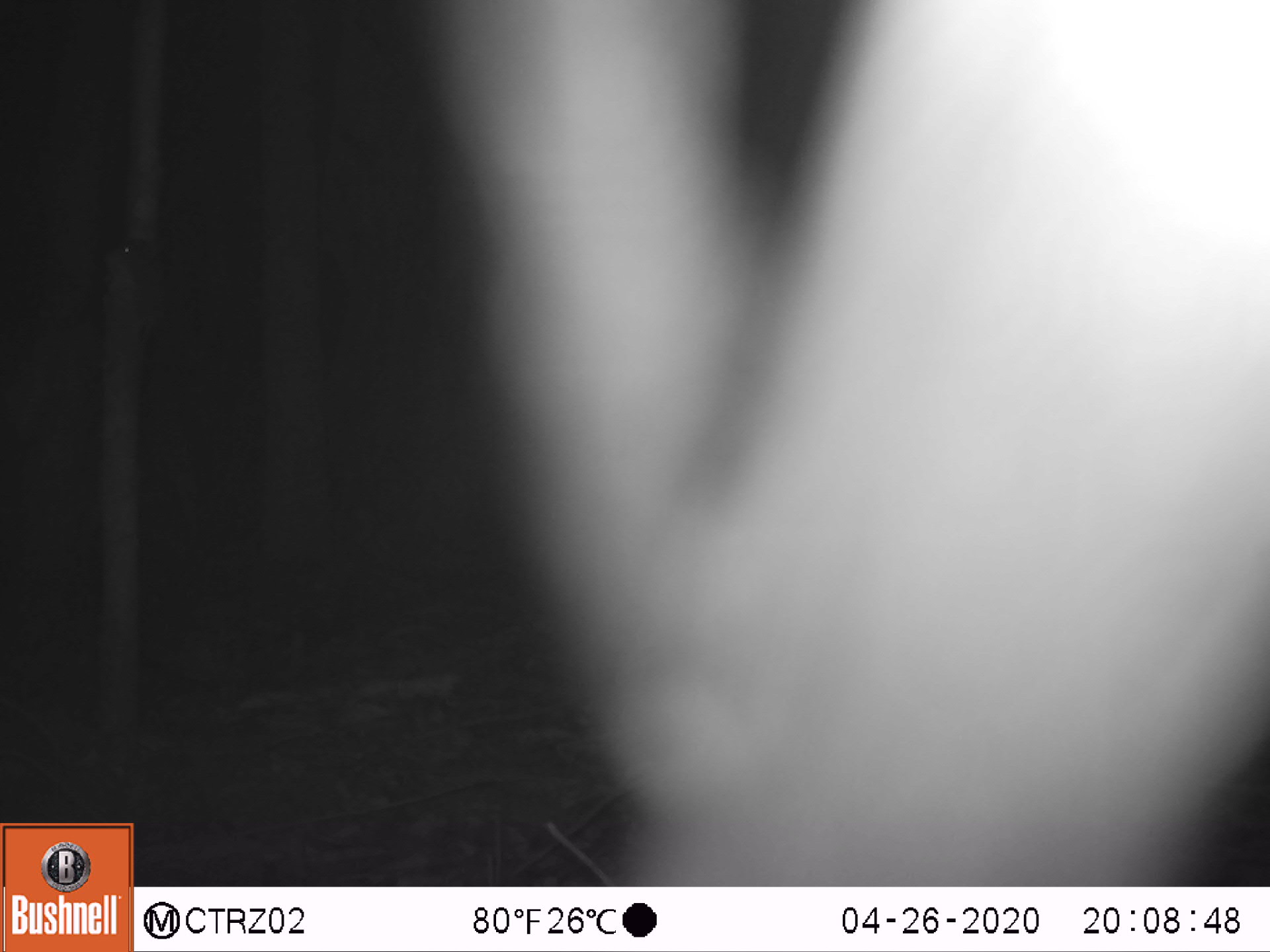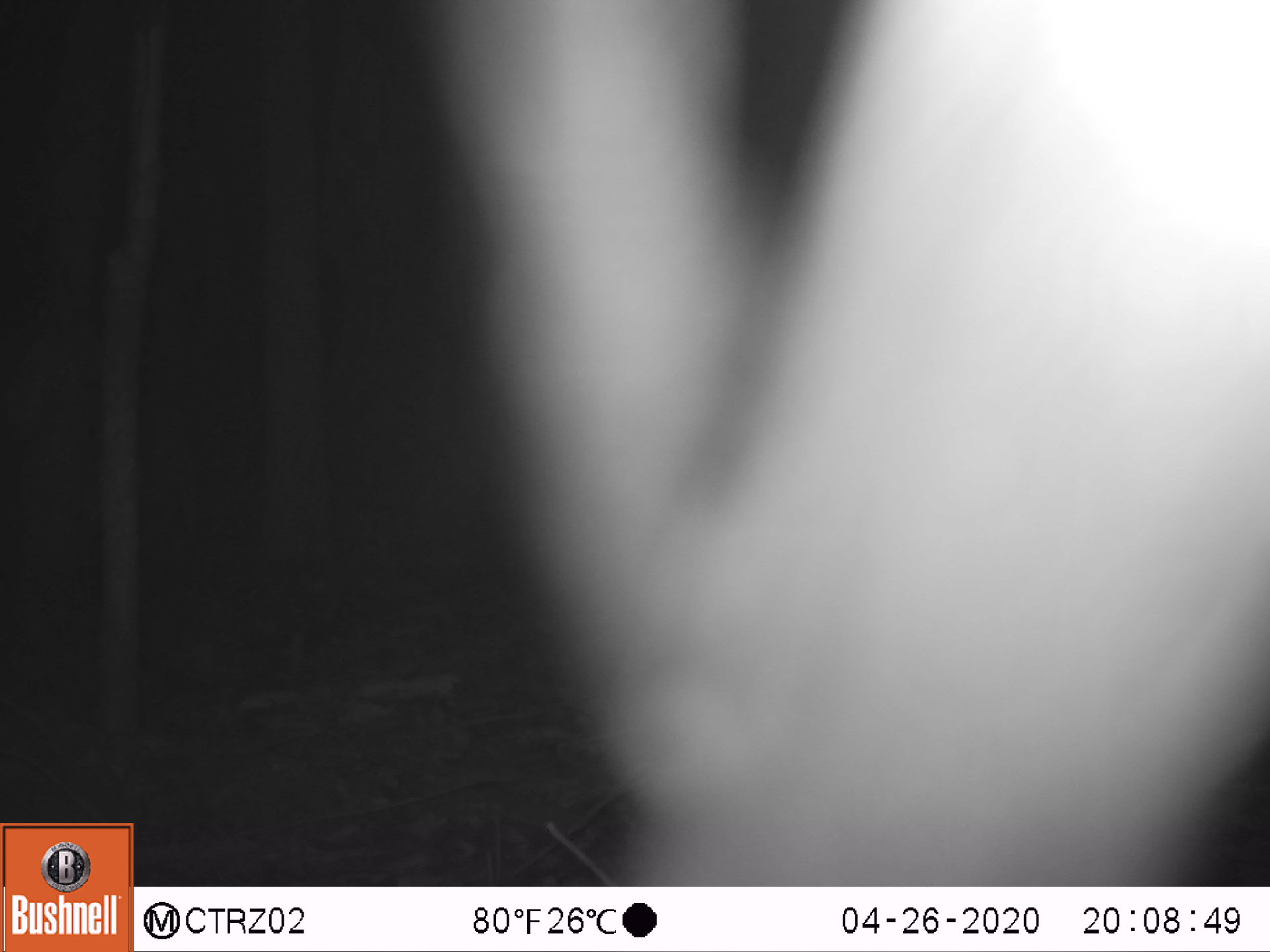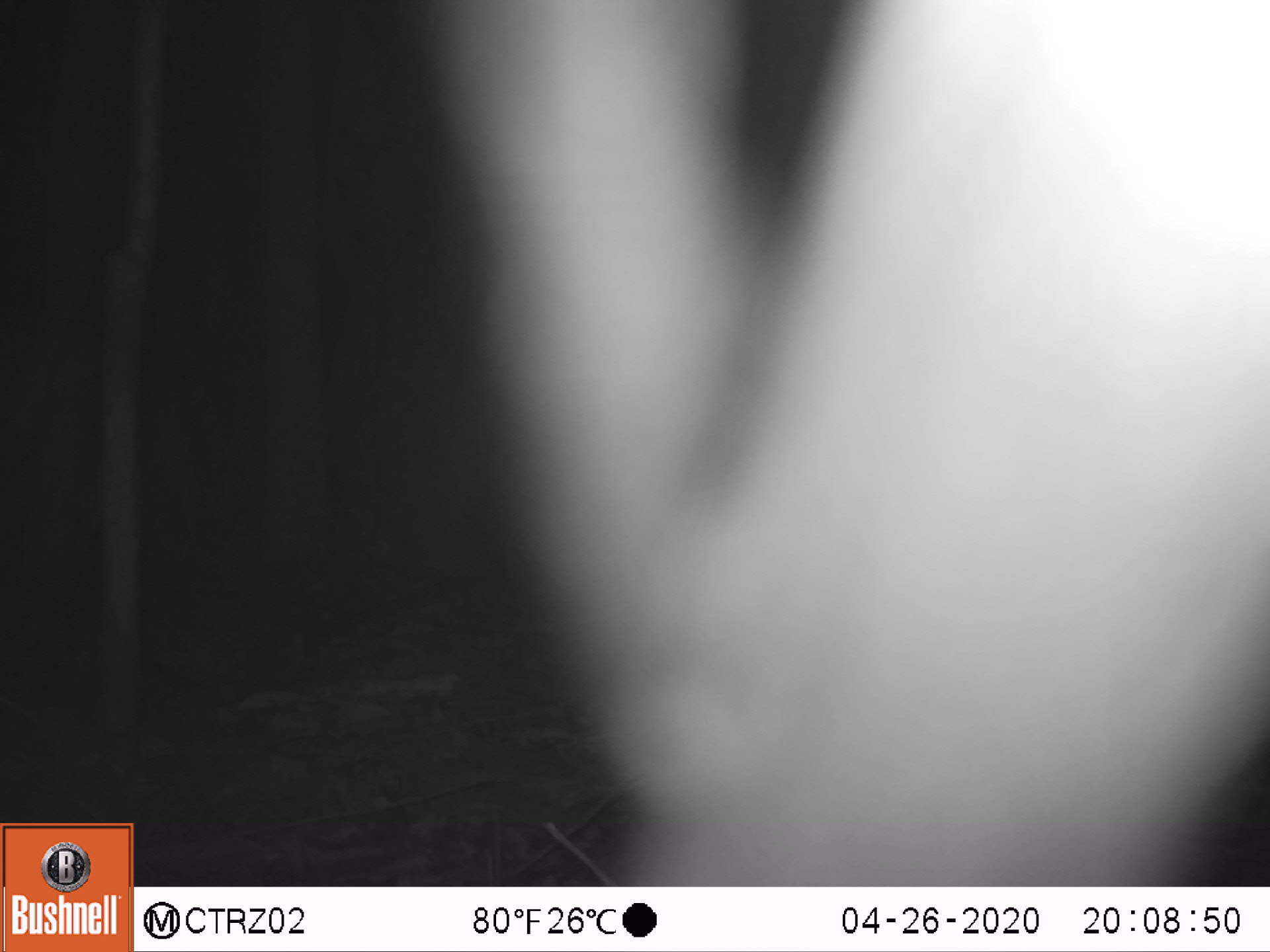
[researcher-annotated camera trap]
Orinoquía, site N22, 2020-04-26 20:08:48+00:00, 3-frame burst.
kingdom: Animalia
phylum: Chordata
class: Mammalia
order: Rodentia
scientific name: Rodentia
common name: rodent